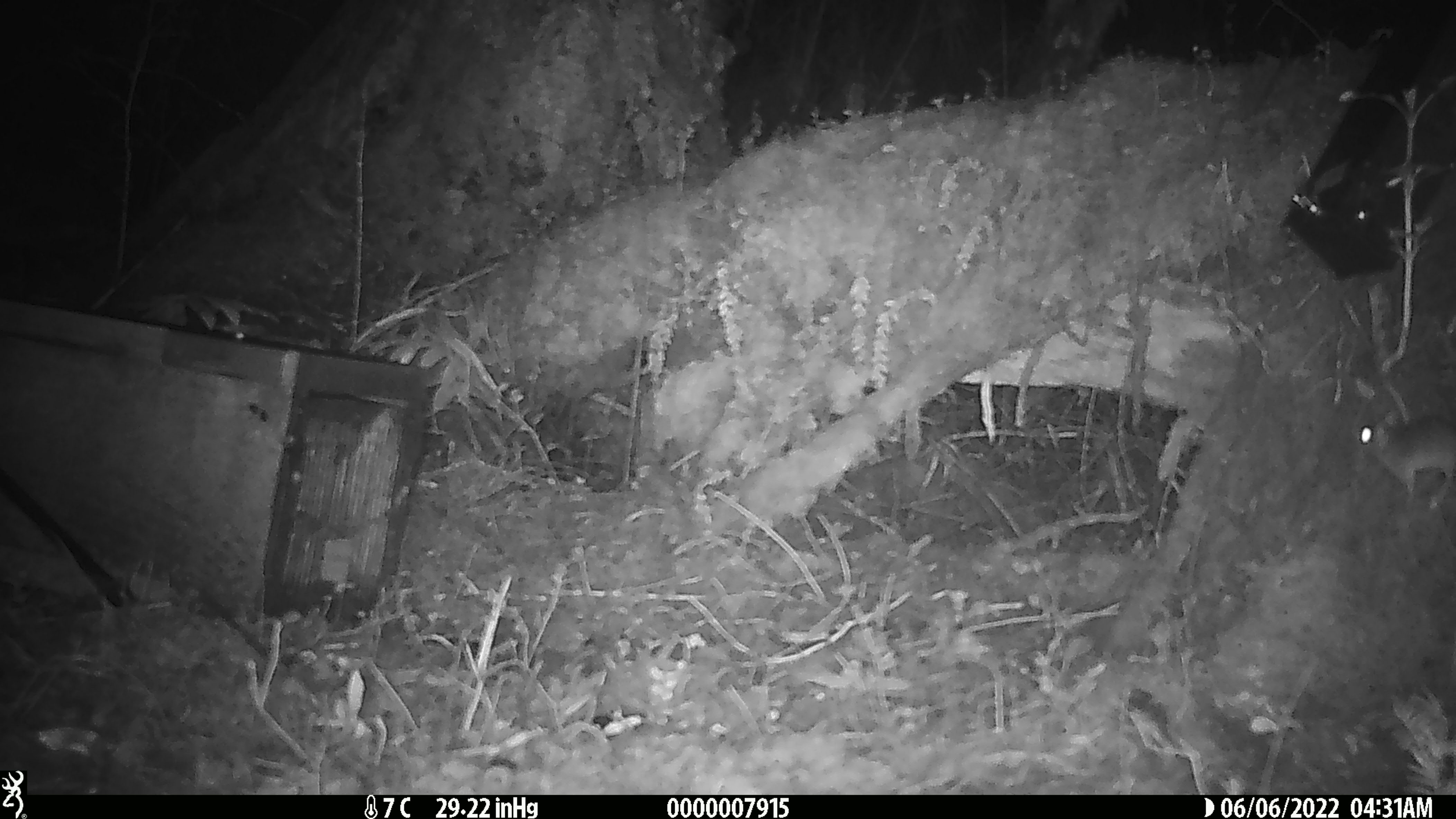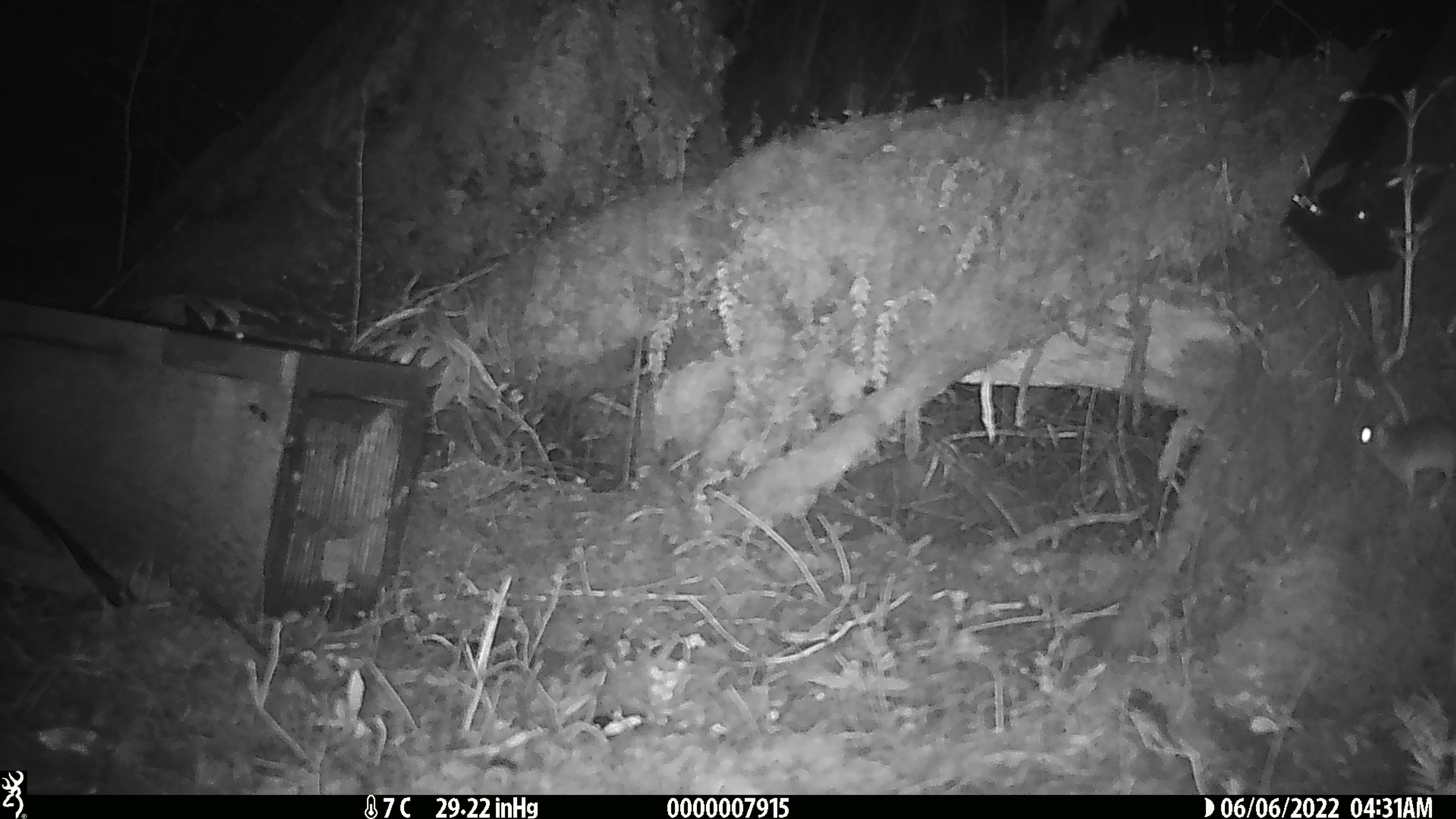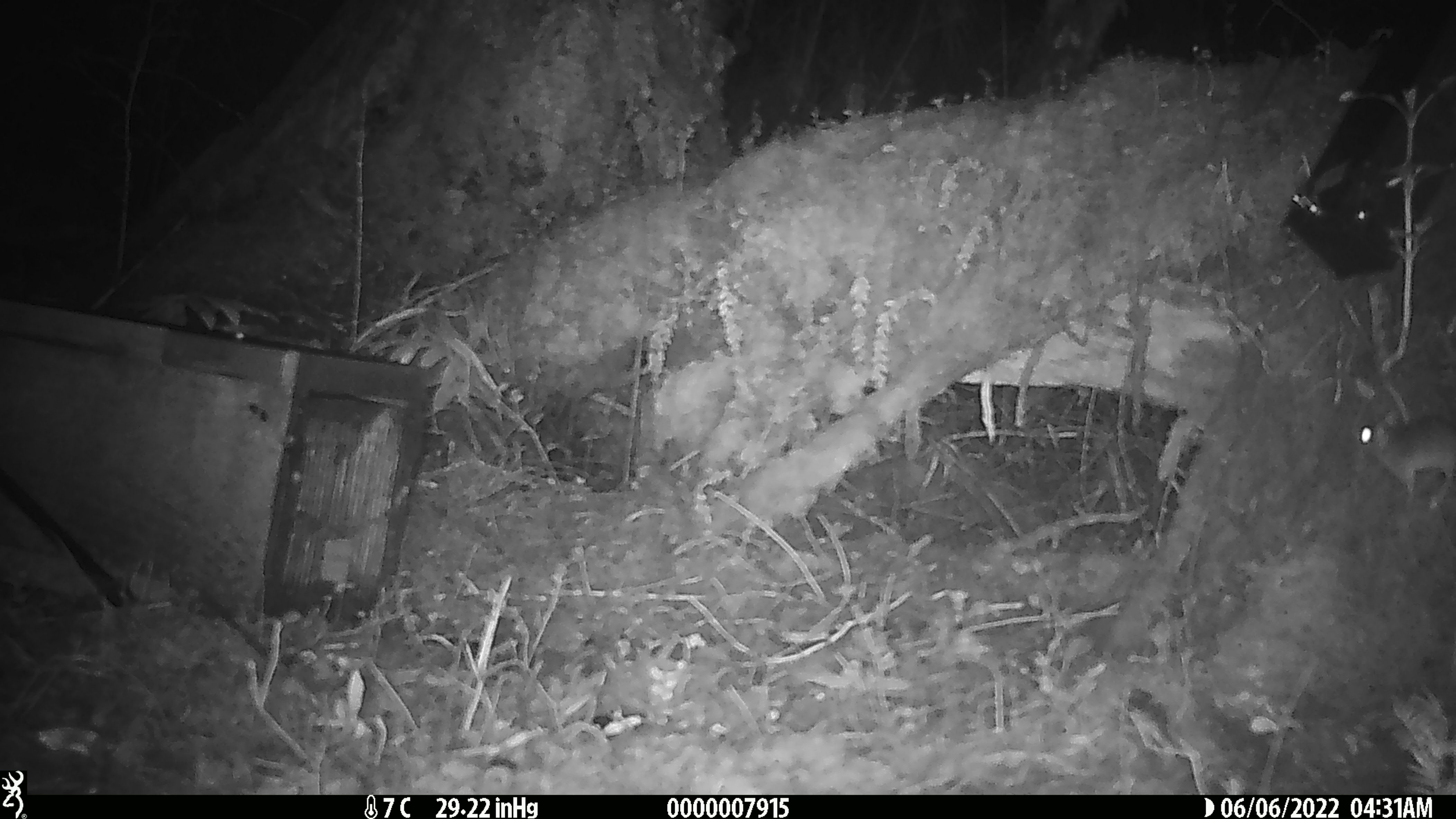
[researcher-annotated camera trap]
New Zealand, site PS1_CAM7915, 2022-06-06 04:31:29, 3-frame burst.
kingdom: Animalia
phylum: Chordata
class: Mammalia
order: Rodentia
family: Muridae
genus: Mus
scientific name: Mus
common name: mouse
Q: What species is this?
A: Mouse (Mus).